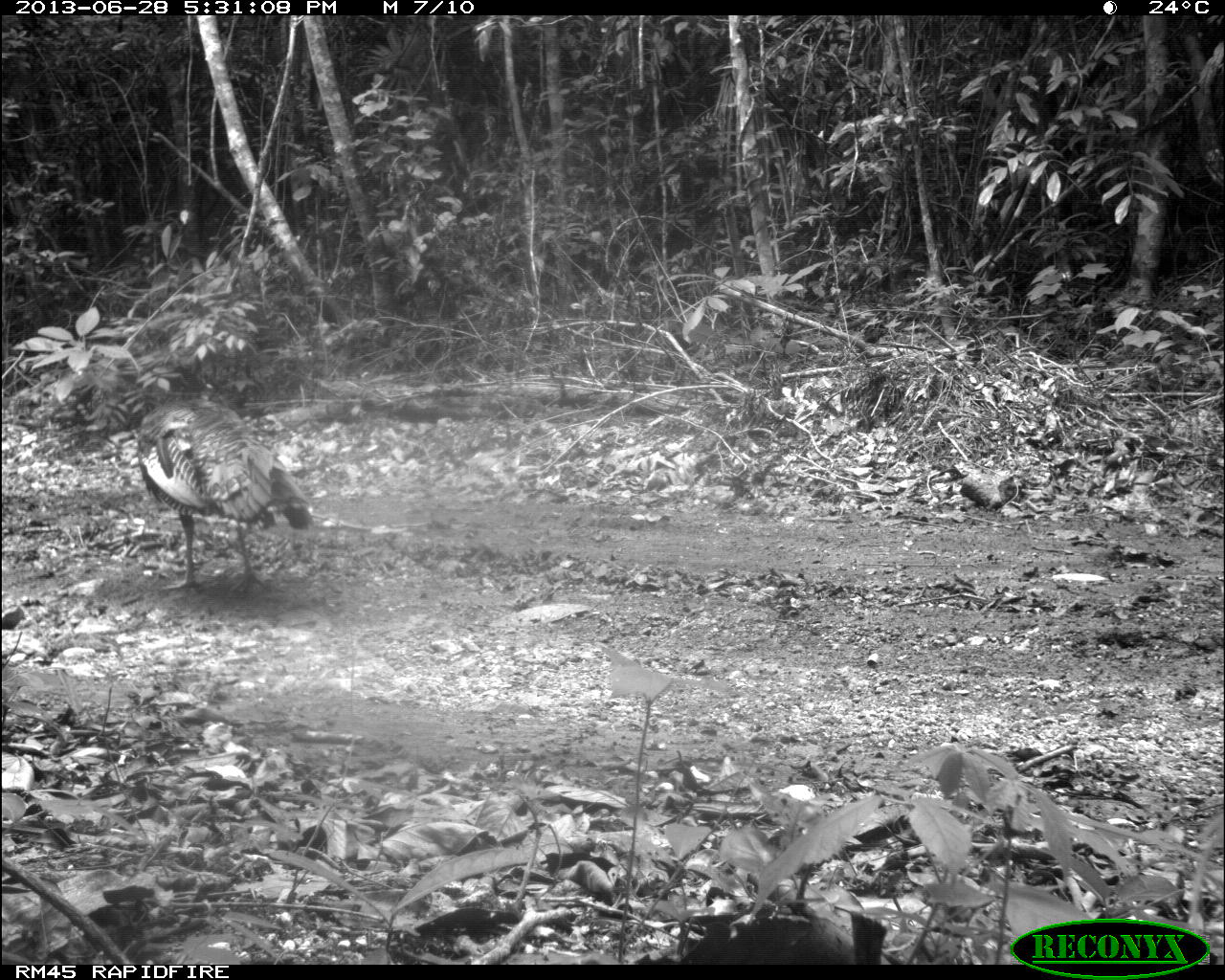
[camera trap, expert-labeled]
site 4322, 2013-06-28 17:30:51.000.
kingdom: Animalia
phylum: Chordata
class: Aves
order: Galliformes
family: Phasianidae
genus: Meleagris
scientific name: Meleagris ocellata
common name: ocellated turkey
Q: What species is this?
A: Meleagris ocellata (ocellated turkey).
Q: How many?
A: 1.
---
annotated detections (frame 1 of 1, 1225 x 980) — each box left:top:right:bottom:
meleagris ocellata: 132:395:315:595